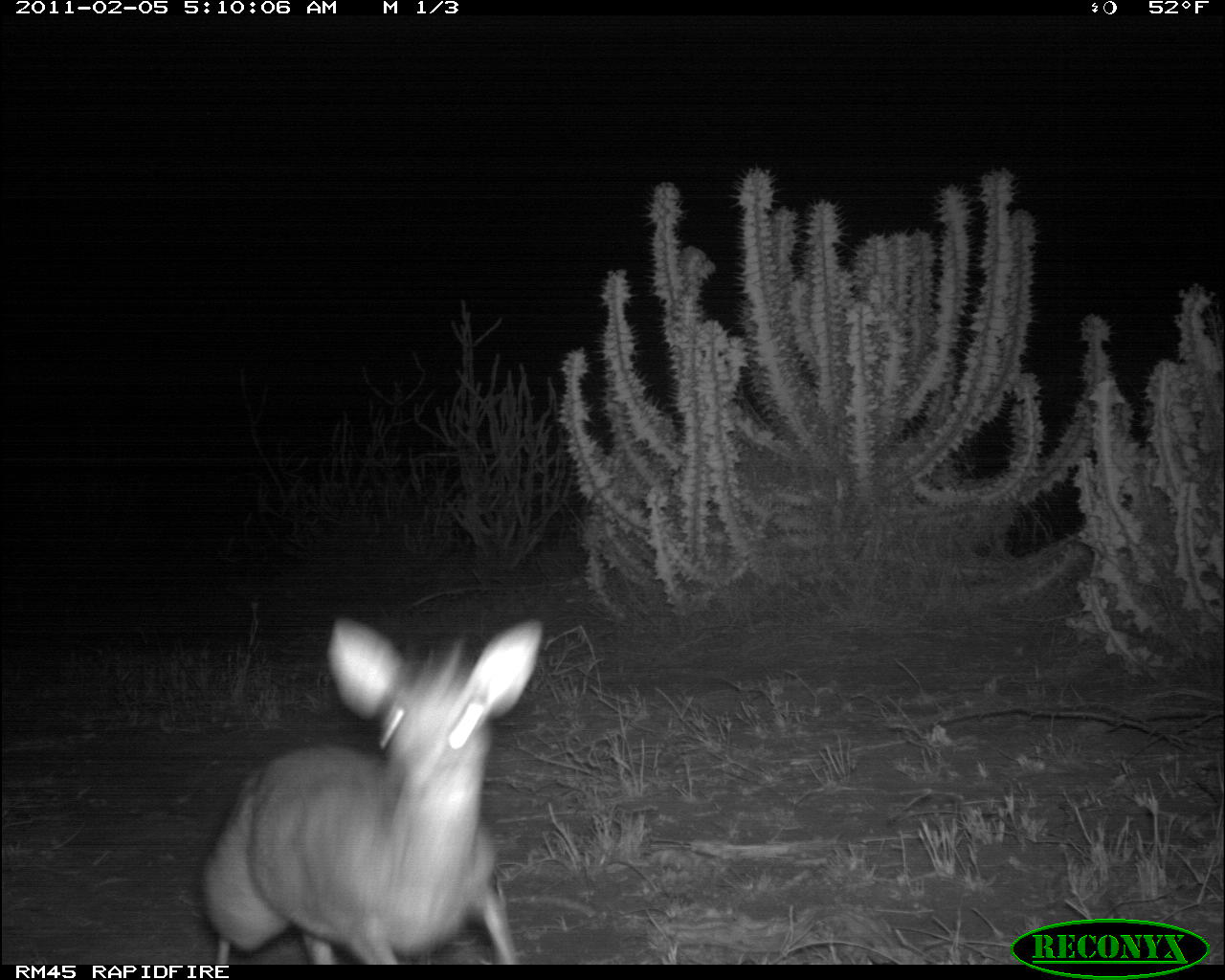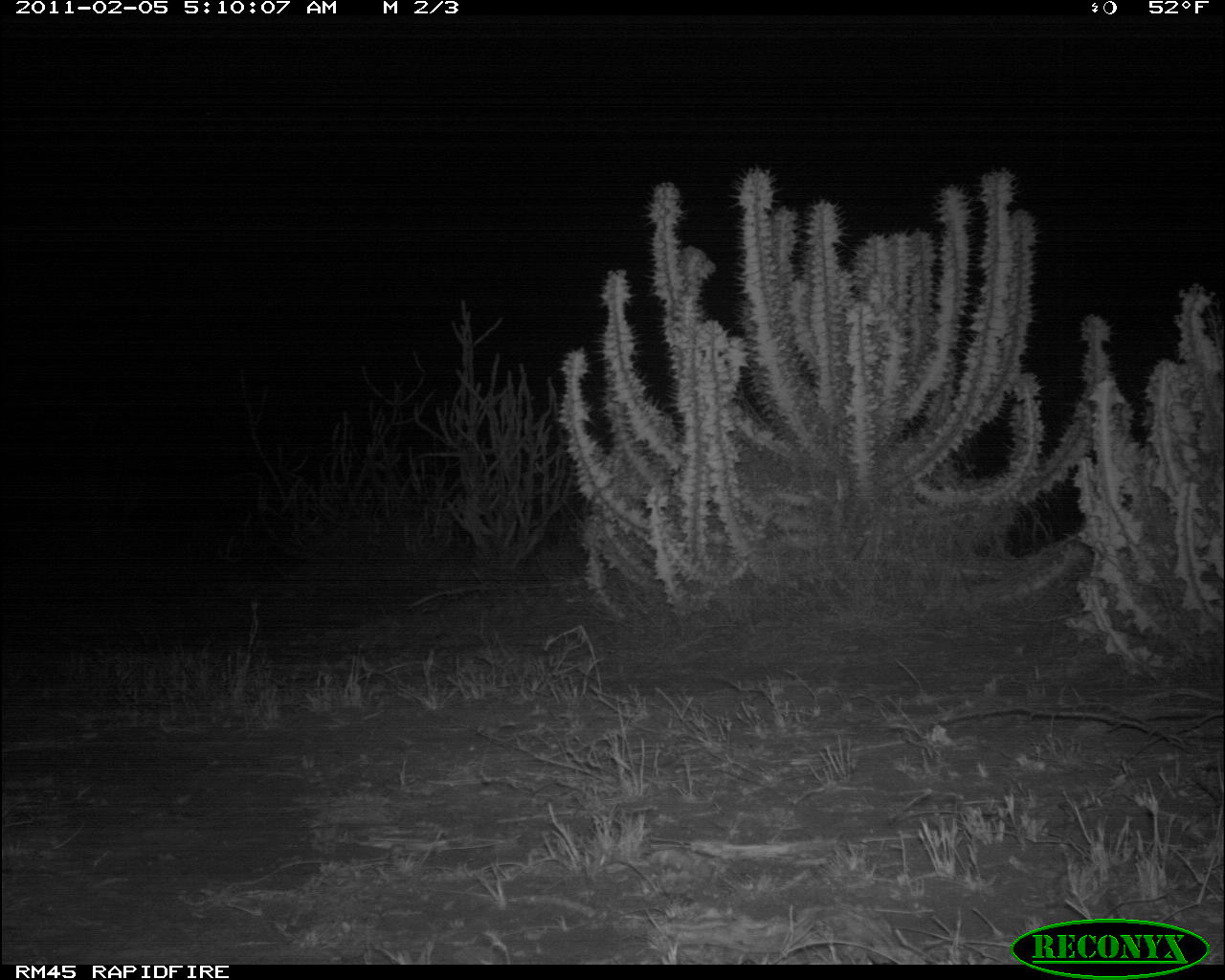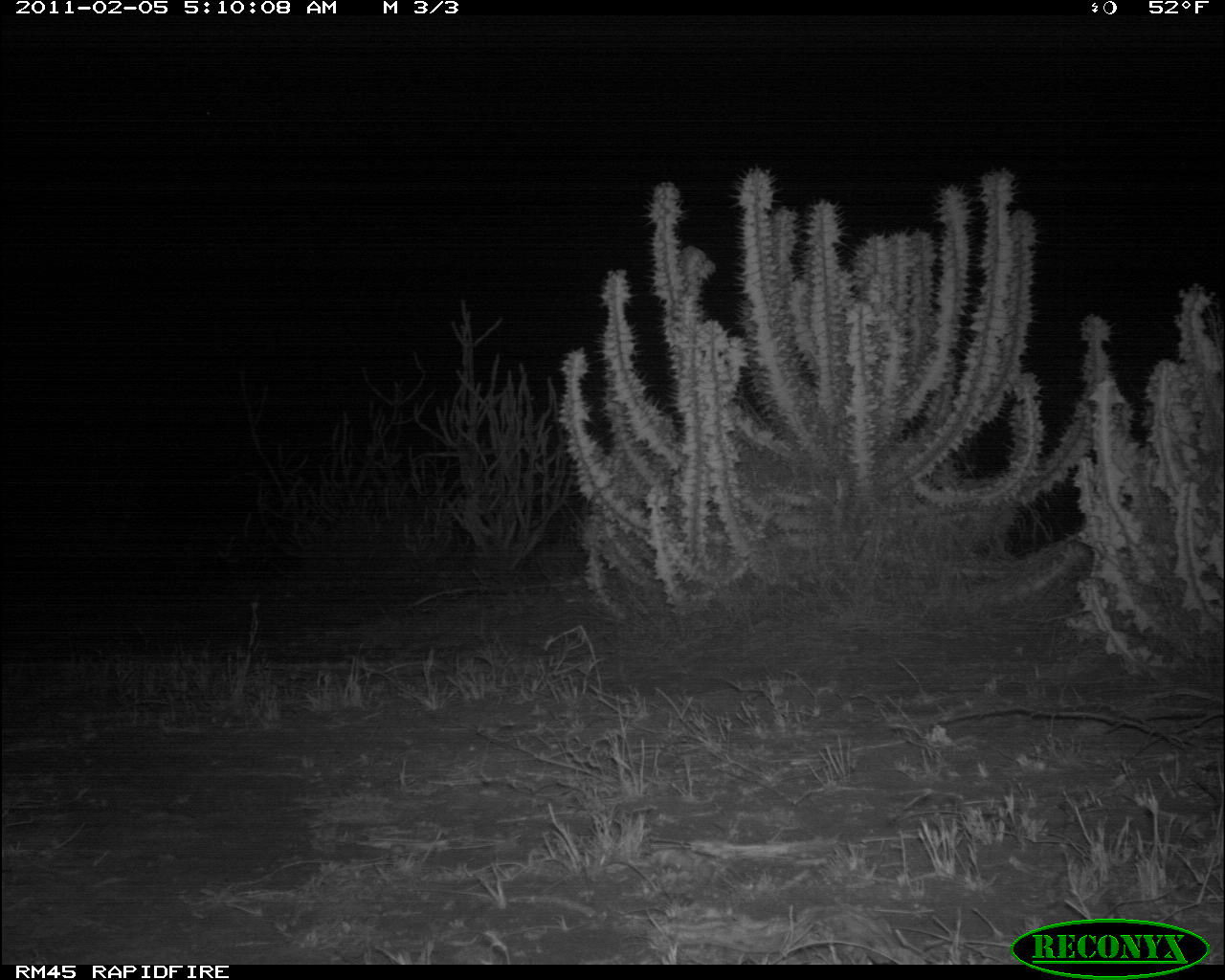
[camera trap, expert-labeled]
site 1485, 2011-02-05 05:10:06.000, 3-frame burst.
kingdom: Animalia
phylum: Chordata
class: Mammalia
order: Artiodactyla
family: Bovidae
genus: Madoqua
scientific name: Madoqua guentheri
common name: günther's dik-dik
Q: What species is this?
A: Madoqua guentheri (günther's dik-dik).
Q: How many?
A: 1.